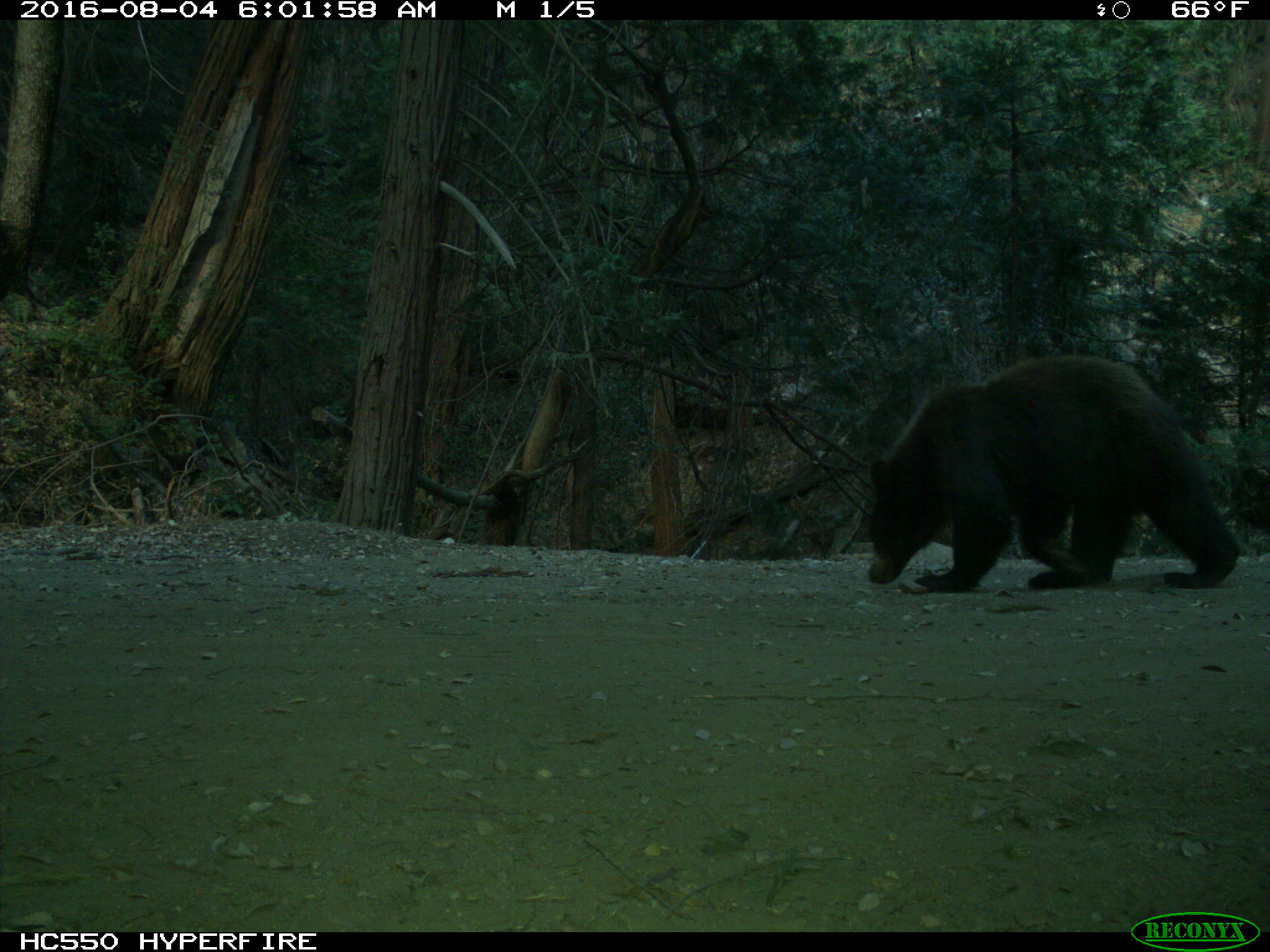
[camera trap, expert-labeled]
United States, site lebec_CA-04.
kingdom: Animalia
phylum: Chordata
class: Mammalia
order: Carnivora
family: Ursidae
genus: Ursus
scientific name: Ursus americanus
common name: american black bear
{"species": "Ursus americanus (american black bear)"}